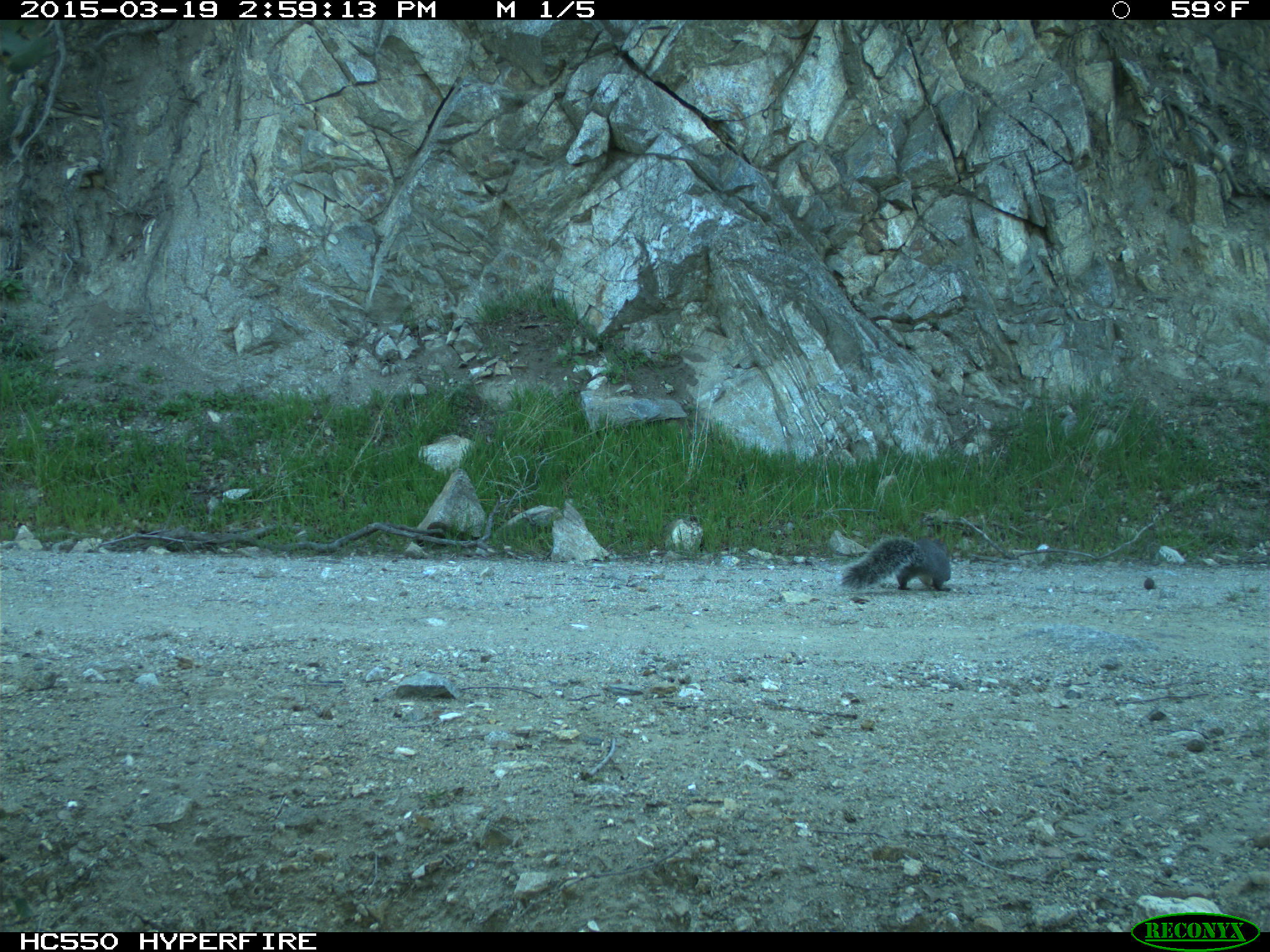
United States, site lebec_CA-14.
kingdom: Animalia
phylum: Chordata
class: Mammalia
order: Rodentia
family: Sciuridae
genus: Sciurus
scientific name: Sciurus carolinensis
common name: eastern gray squirrel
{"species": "Sciurus carolinensis (eastern gray squirrel)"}